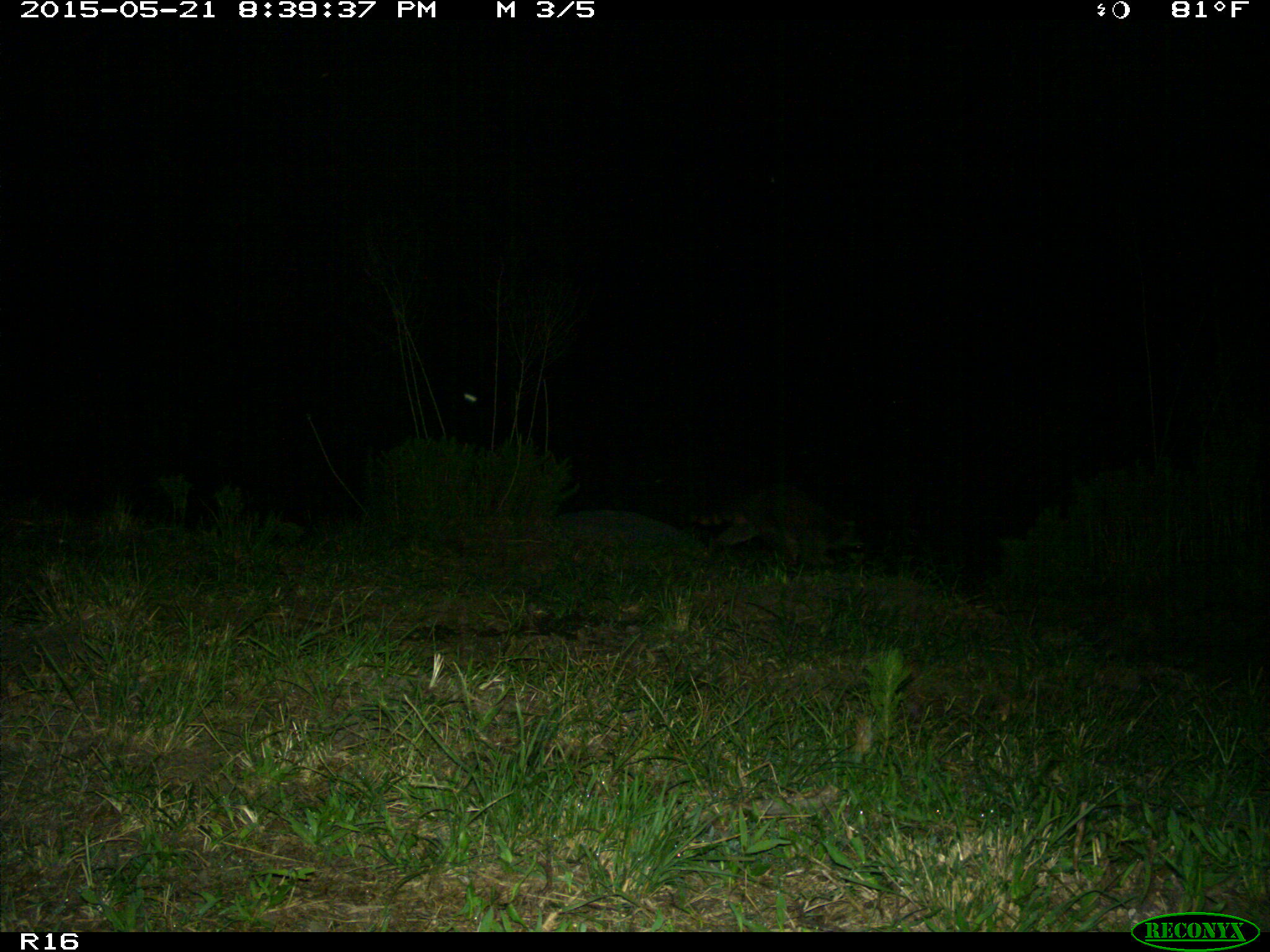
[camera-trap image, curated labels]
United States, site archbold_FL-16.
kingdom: Animalia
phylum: Chordata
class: Mammalia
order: Carnivora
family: Procyonidae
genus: Procyon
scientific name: Procyon lotor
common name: common raccoon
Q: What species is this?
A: Procyon lotor (common raccoon).